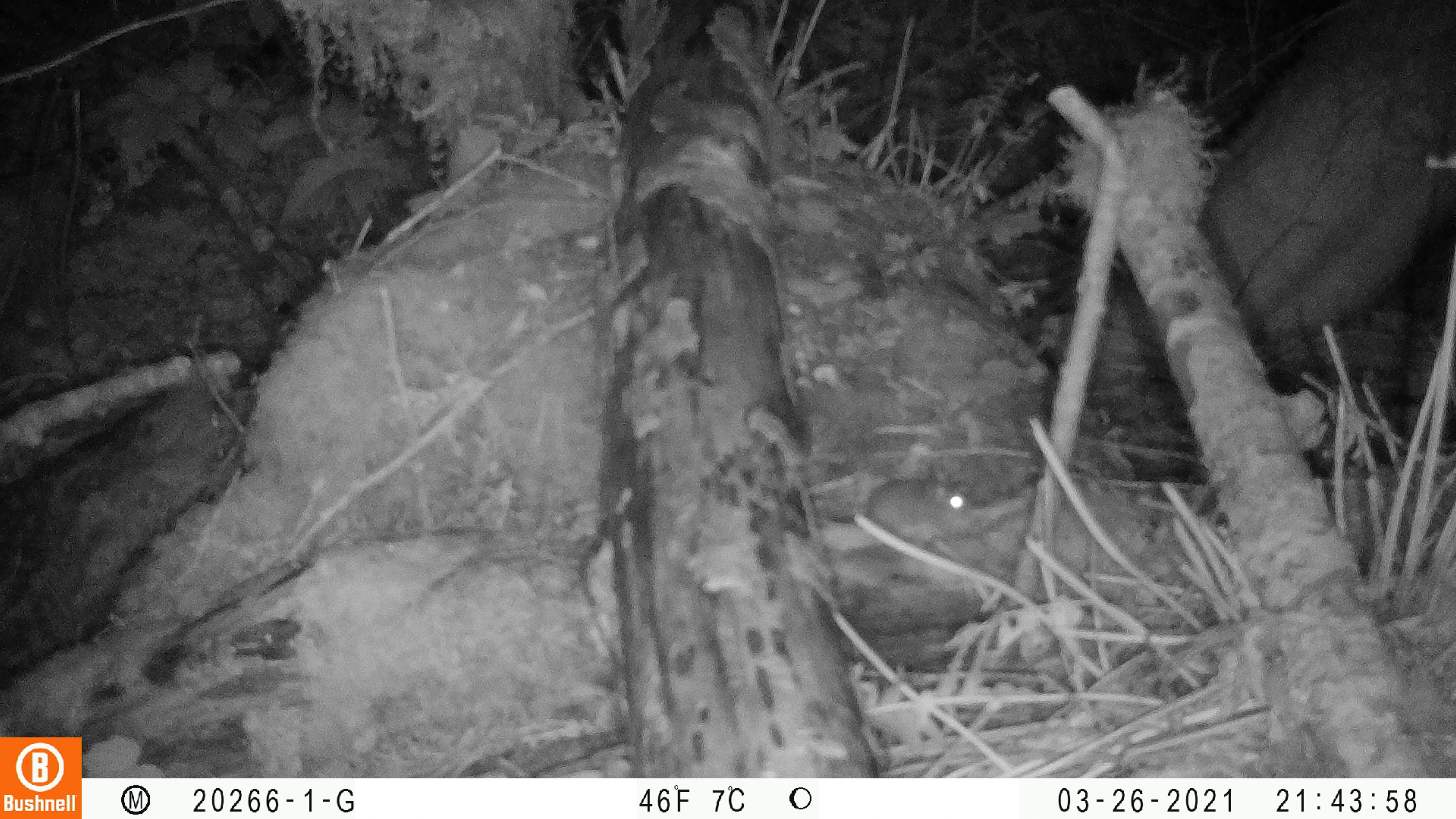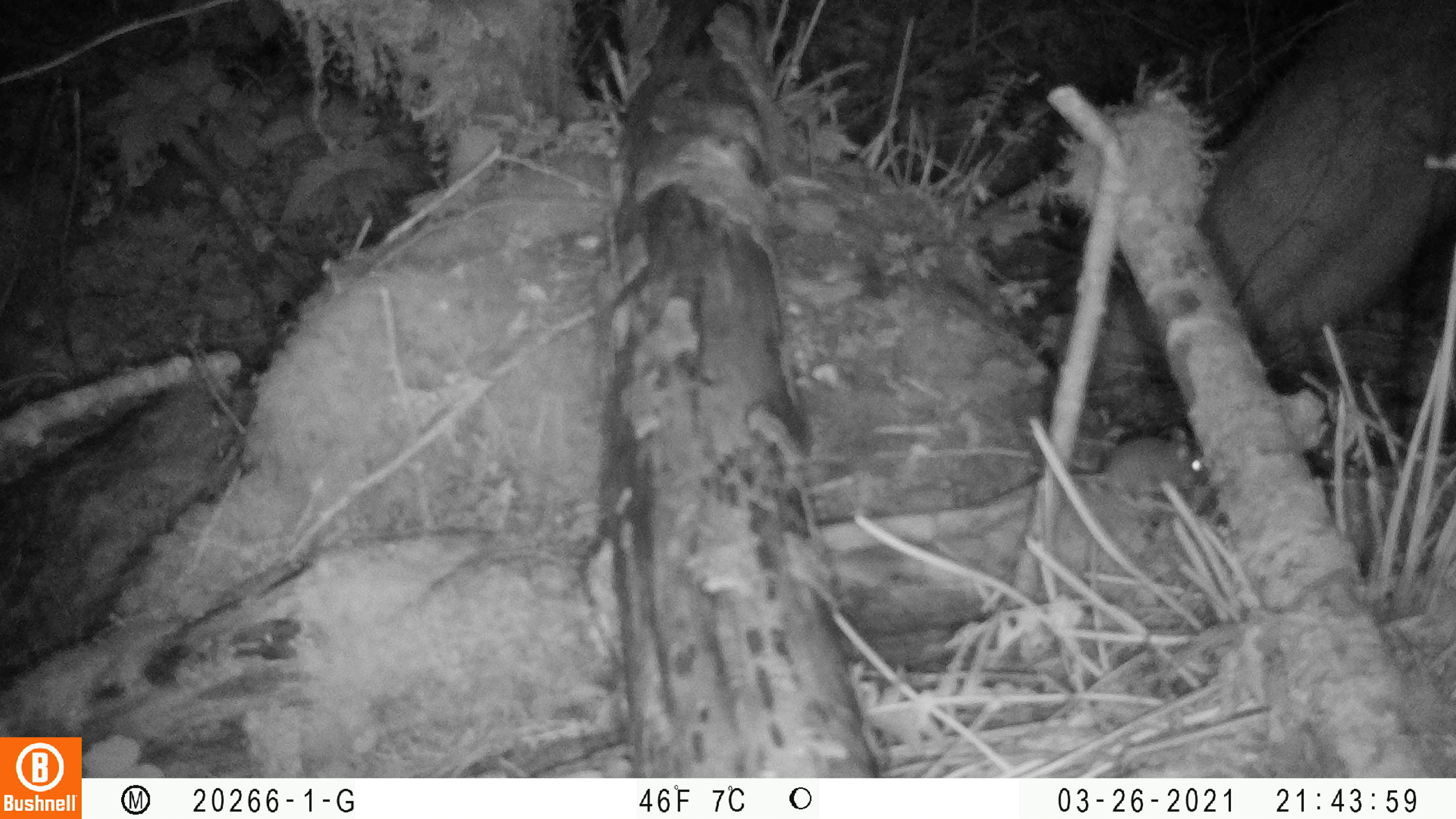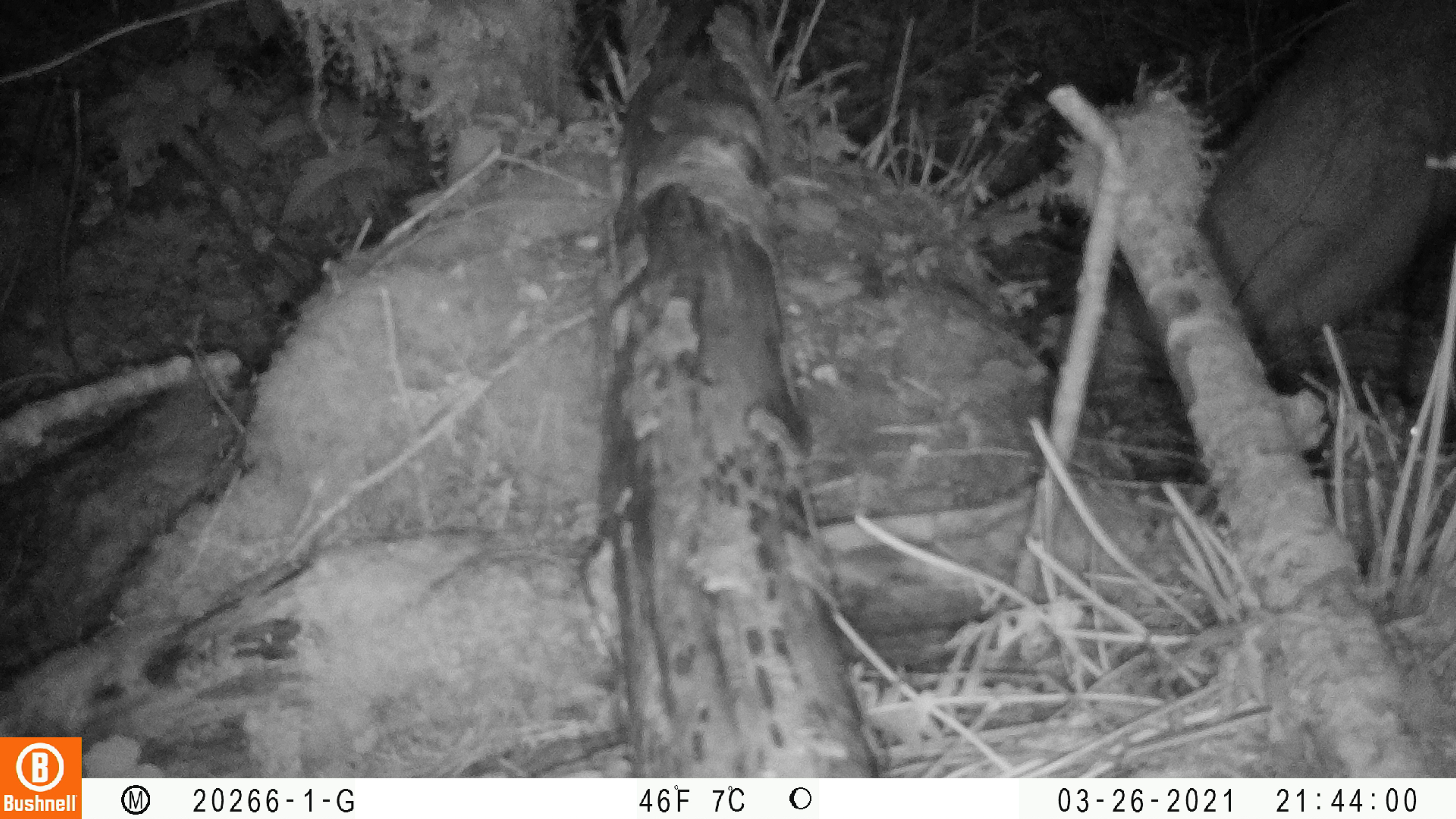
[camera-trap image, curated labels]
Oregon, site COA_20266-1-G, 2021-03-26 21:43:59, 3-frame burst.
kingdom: Animalia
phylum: Chordata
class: Mammalia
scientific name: Mammalia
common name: small mammal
Small mammal (Mammalia).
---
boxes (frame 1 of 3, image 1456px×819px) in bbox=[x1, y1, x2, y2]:
small mammal: bbox=[811, 438, 1009, 561]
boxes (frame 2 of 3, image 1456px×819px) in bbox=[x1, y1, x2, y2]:
small mammal: bbox=[1021, 387, 1224, 539]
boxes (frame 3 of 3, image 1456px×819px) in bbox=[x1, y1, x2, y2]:
small mammal: bbox=[1266, 377, 1448, 498]